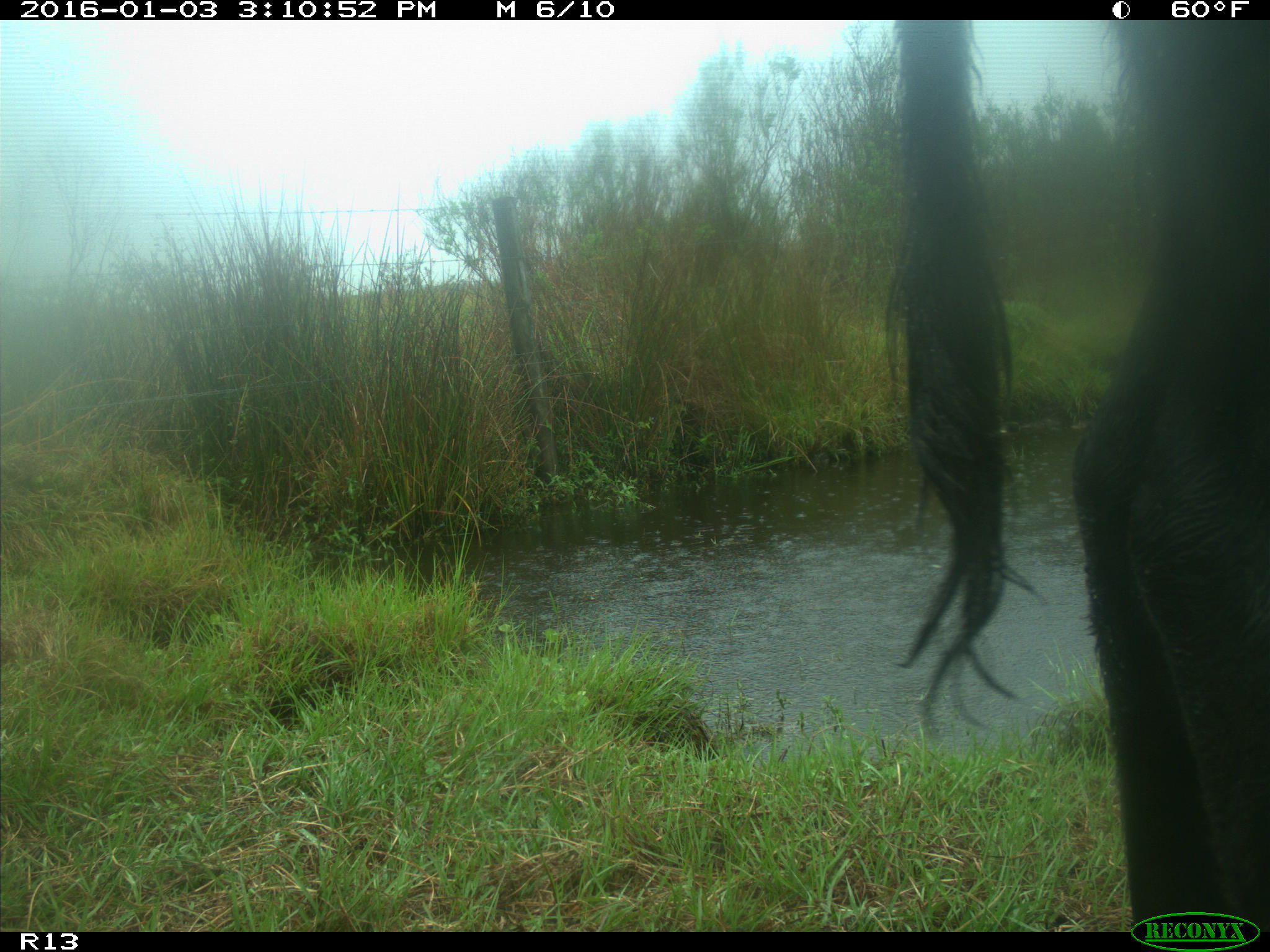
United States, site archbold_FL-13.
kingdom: Animalia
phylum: Chordata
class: Mammalia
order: Artiodactyla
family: Bovidae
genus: Bos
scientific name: Bos taurus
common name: domestic cow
Bos taurus (domestic cow).